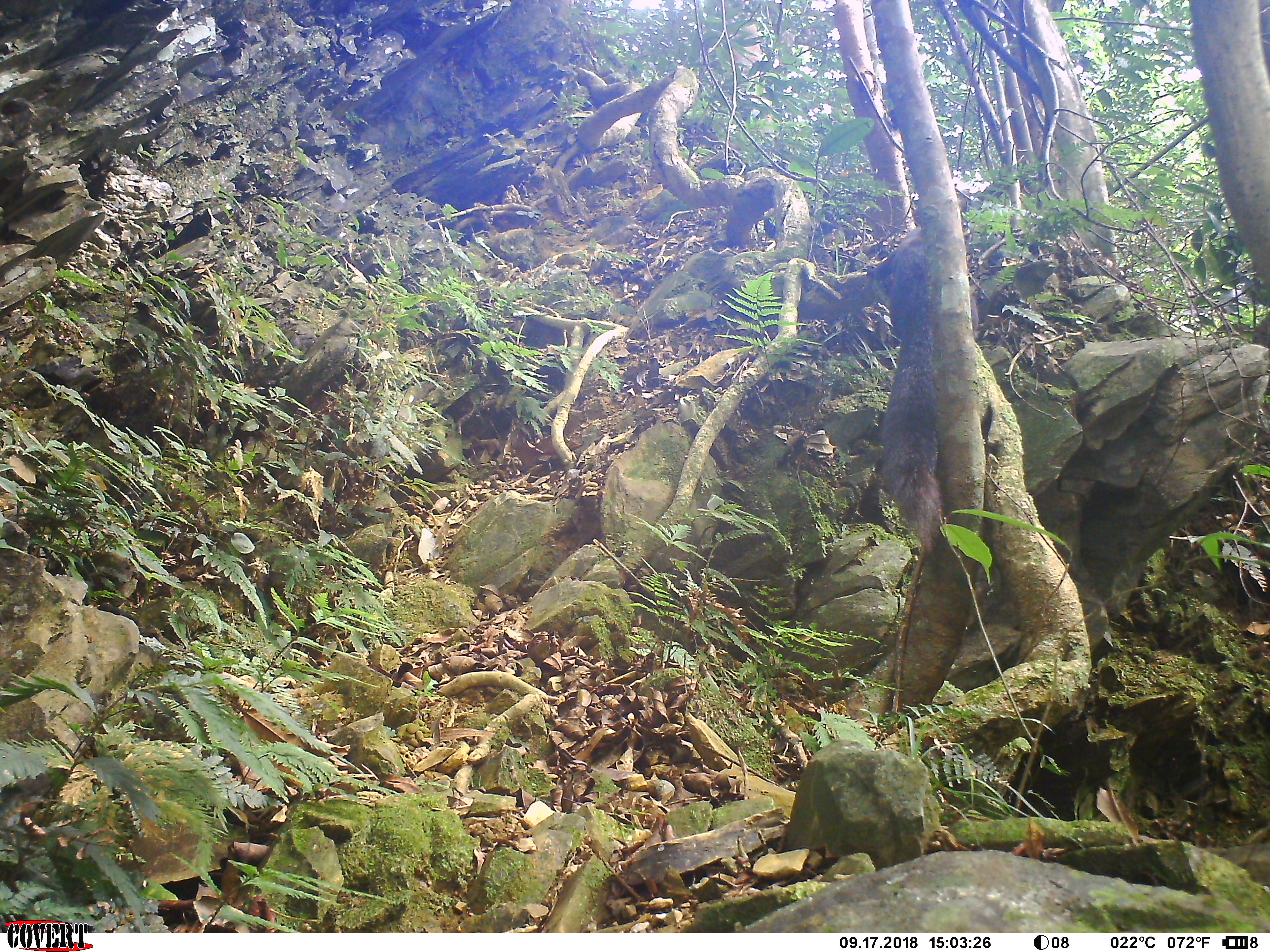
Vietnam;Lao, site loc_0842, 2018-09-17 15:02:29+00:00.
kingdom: Animalia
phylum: Chordata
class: Mammalia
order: Rodentia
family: Sciuridae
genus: Ratufa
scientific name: Ratufa bicolor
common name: black giant squirrel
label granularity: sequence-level